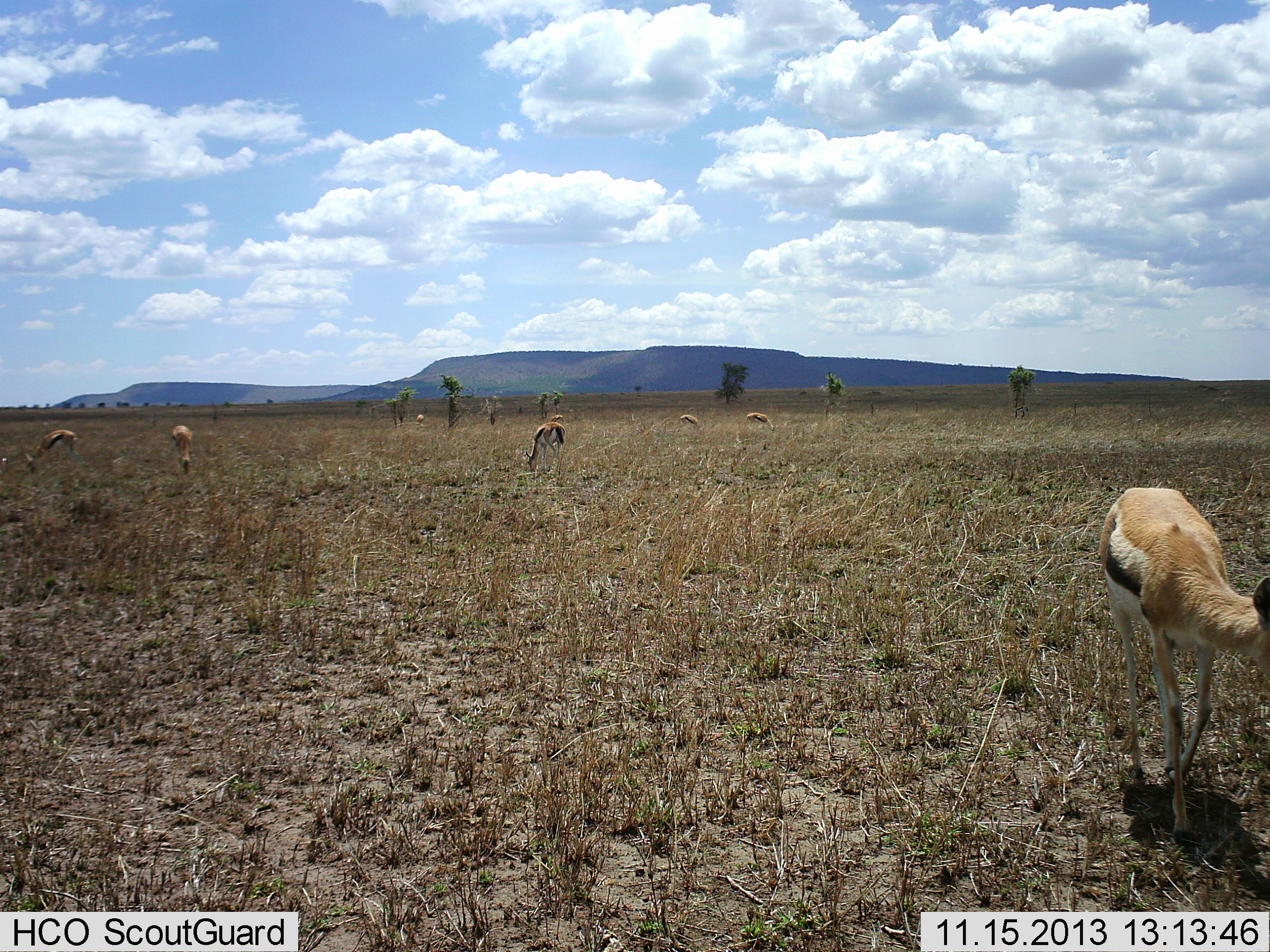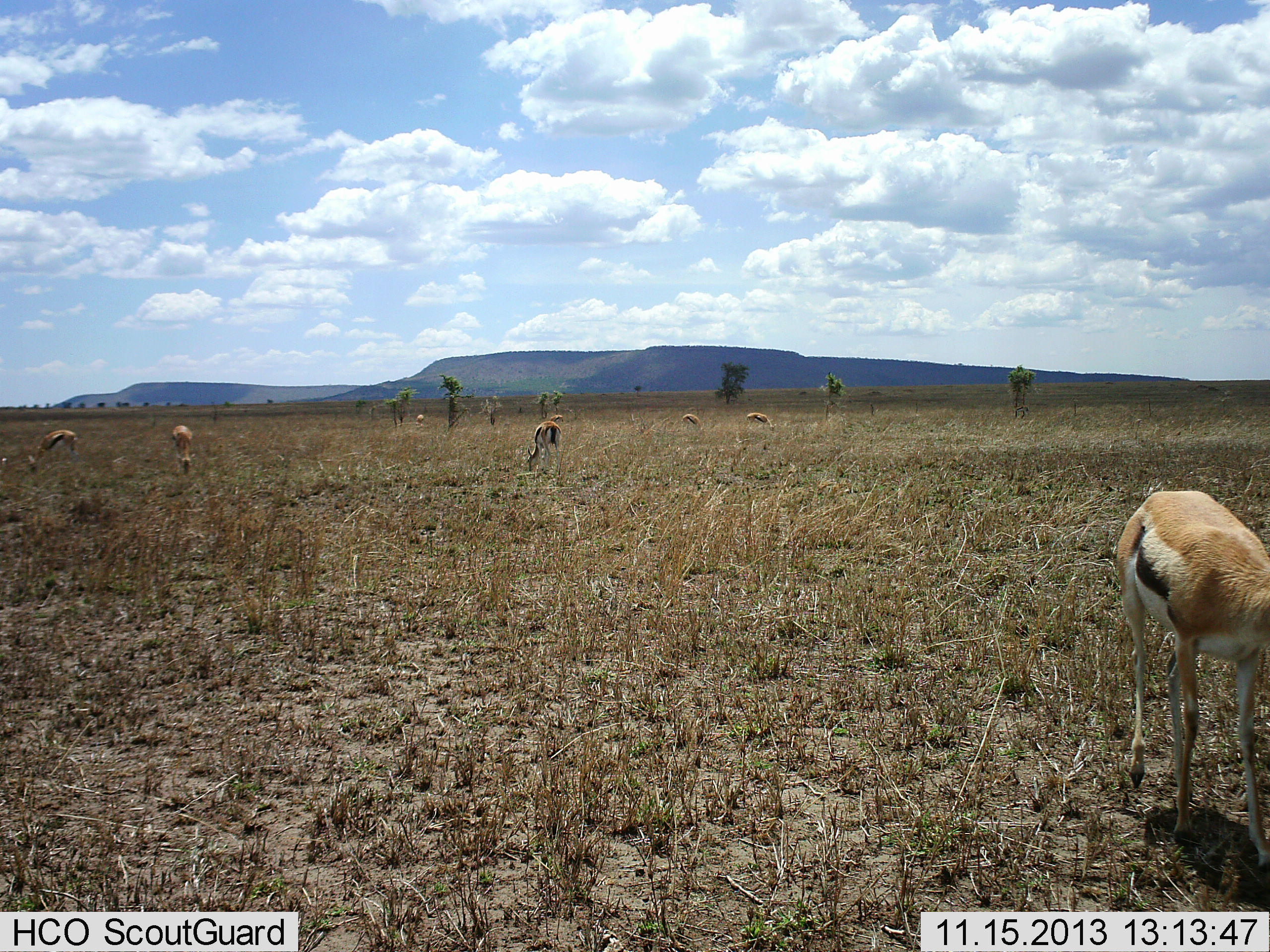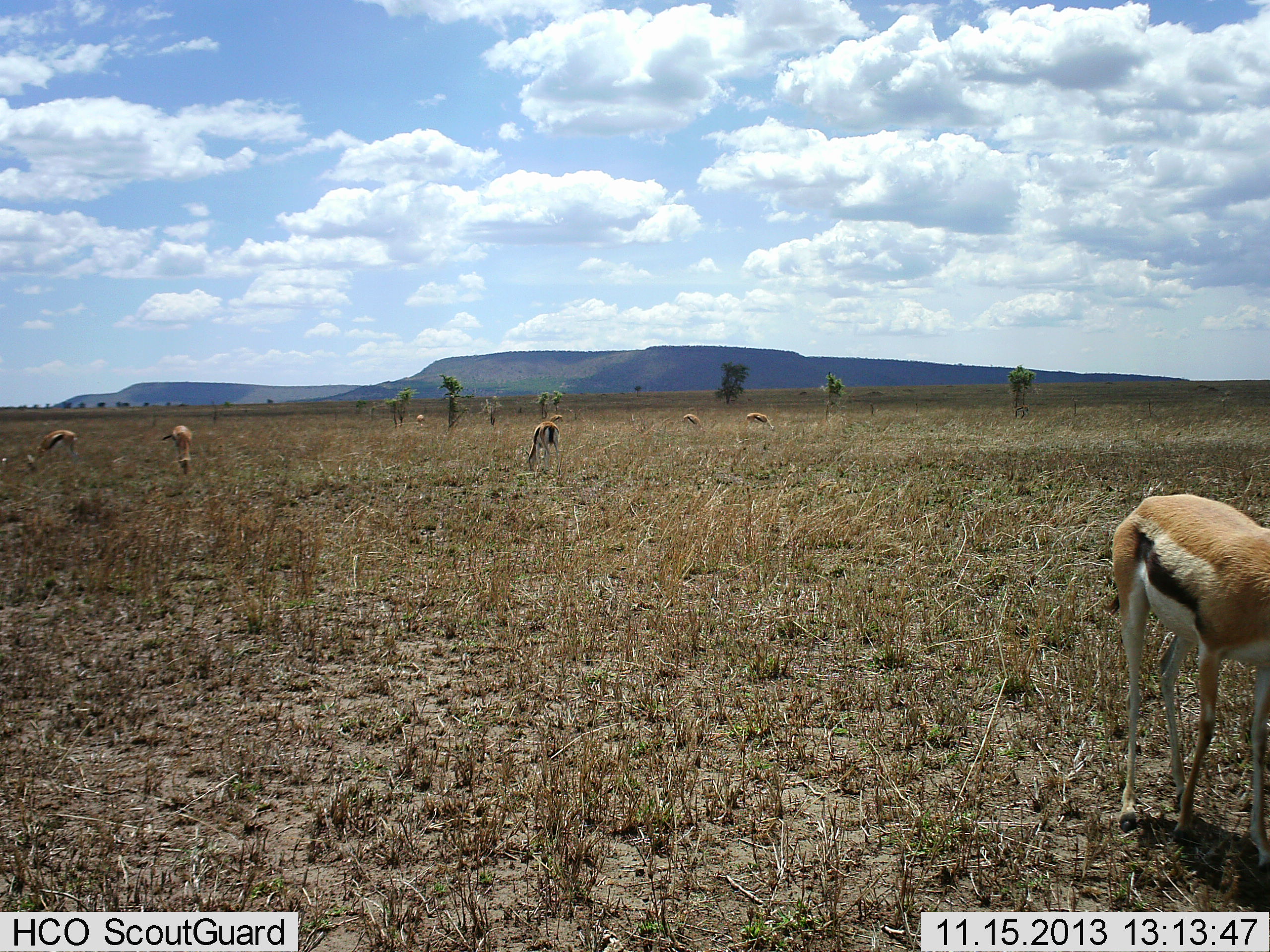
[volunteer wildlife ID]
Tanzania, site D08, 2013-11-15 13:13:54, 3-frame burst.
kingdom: Animalia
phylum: Chordata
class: Mammalia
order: Artiodactyla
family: Bovidae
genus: Eudorcas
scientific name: Eudorcas thomsonii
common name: thomson's gazelle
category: gazellethomsons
Gazellethomsons (thomson's gazelle) (Eudorcas thomsonii), count 8. Behavior (volunteer vote fractions): standing 40%, resting 0%, moving 20%, interacting 0%. Young present (vote fraction): 0%. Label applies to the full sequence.